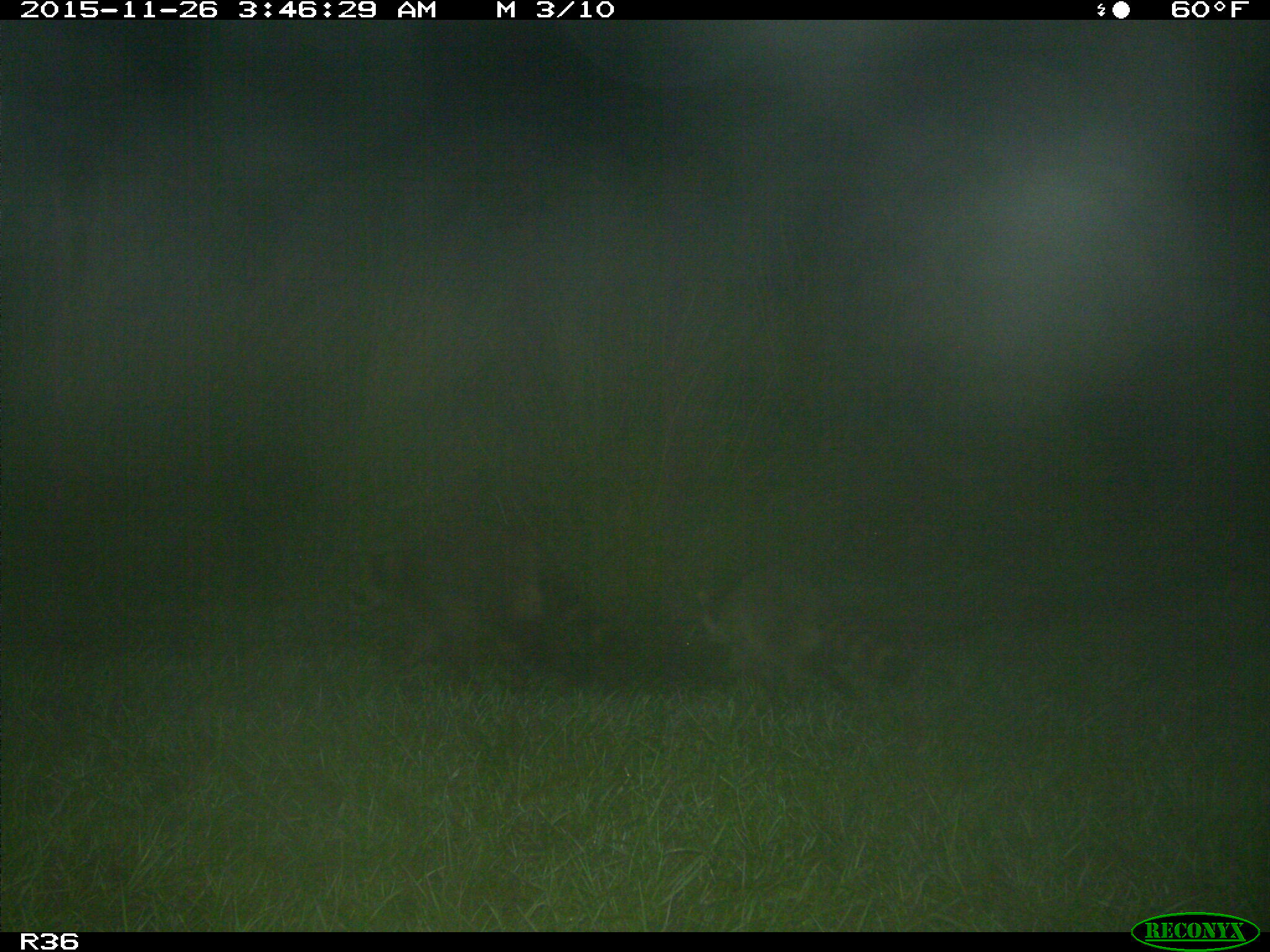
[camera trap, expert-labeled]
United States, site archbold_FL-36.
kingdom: Animalia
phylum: Chordata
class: Mammalia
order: Carnivora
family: Procyonidae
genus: Procyon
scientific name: Procyon lotor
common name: common raccoon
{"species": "Procyon lotor (common raccoon)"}